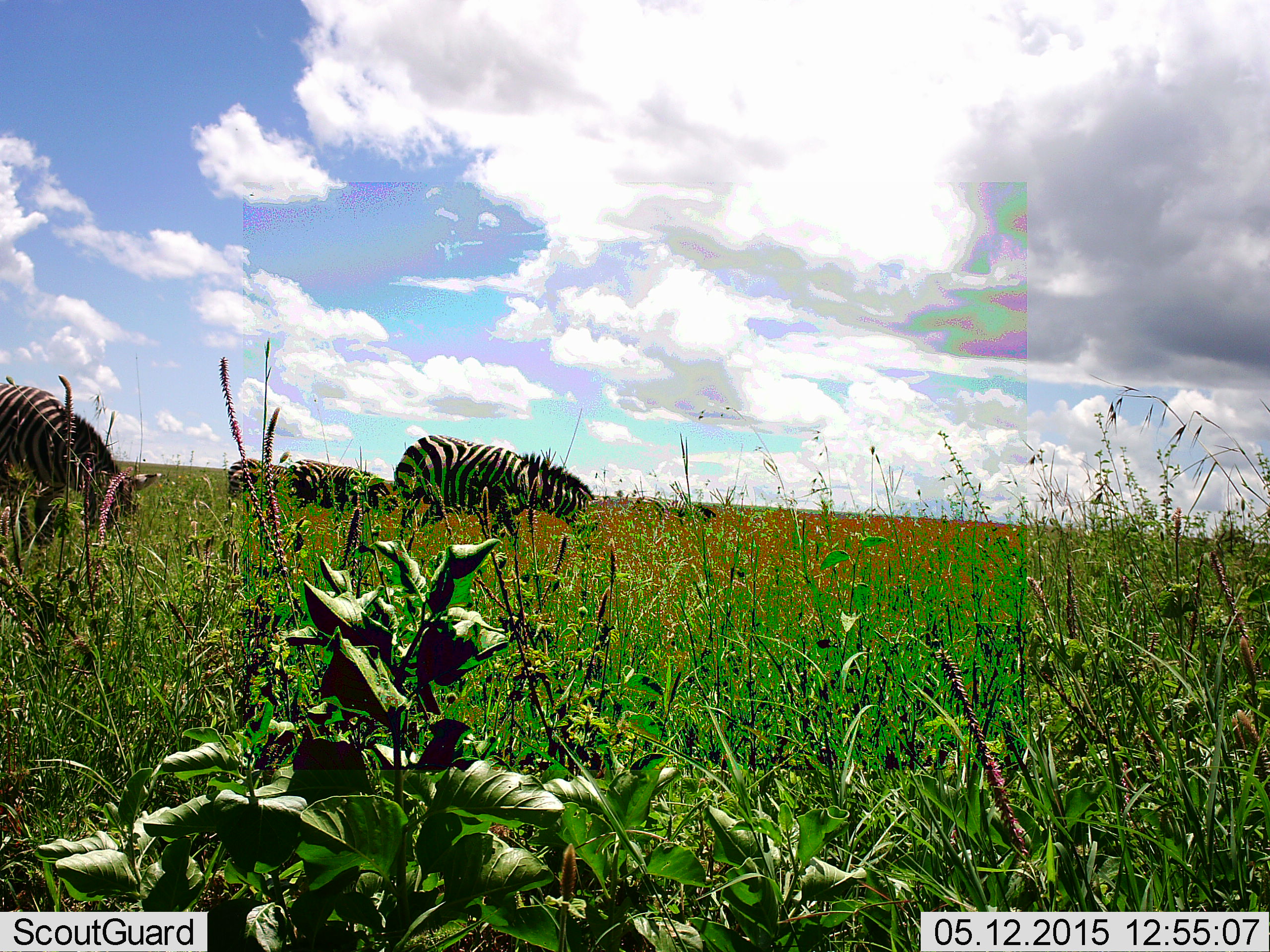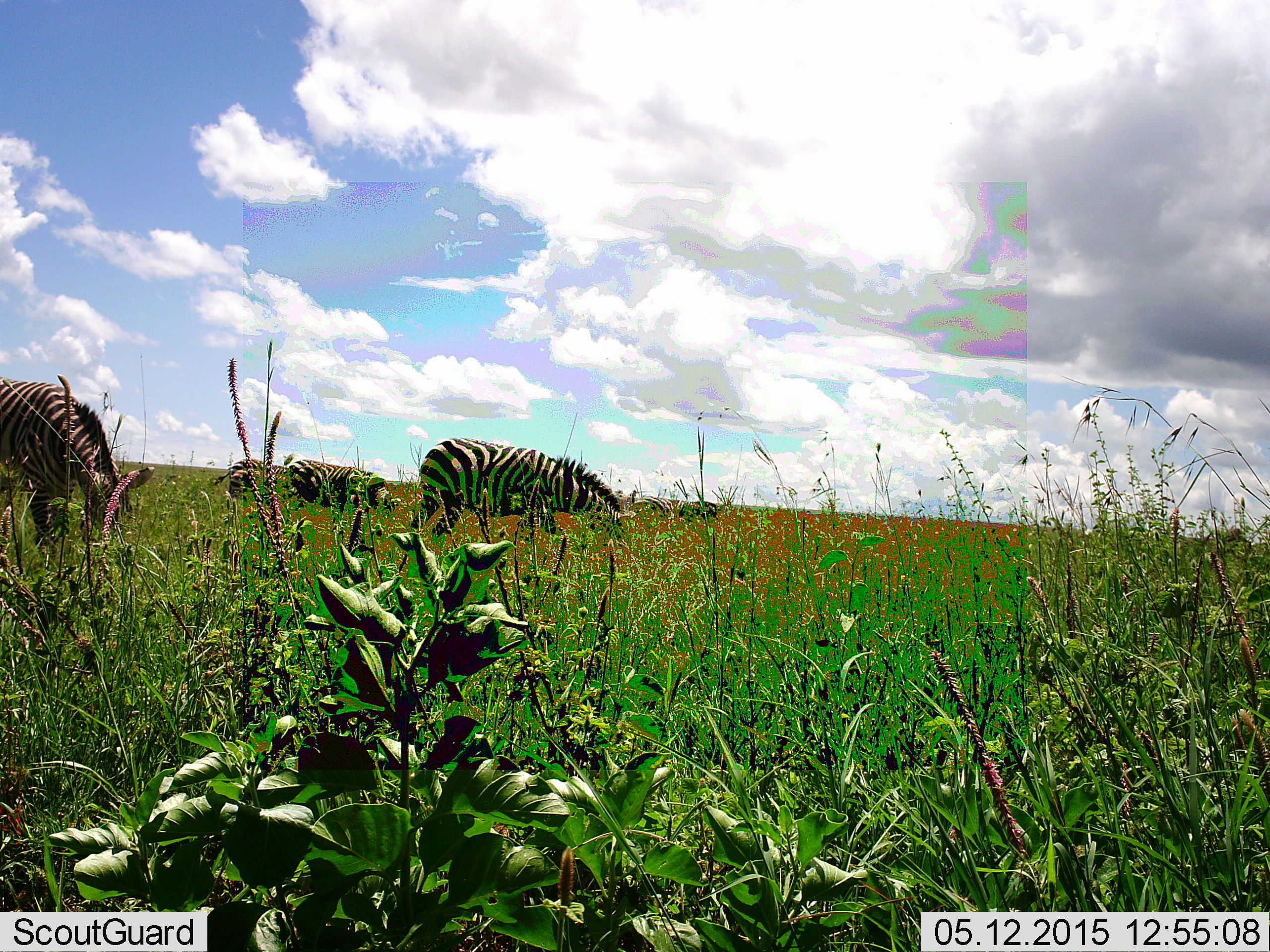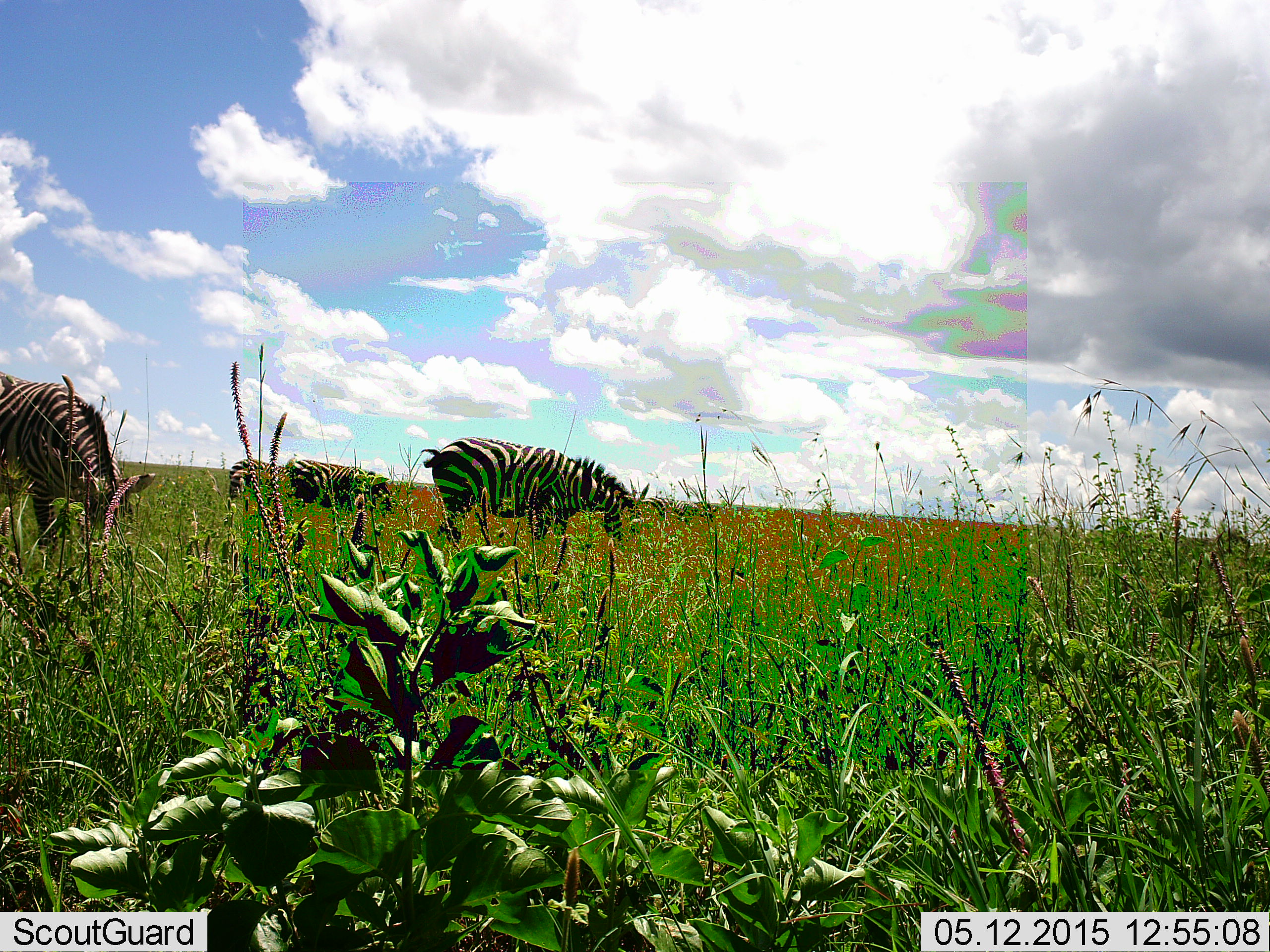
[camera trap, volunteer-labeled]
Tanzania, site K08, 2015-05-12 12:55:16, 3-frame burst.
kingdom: Animalia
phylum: Chordata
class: Mammalia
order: Perissodactyla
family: Equidae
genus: Equus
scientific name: Equus quagga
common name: plains zebra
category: zebra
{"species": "zebra (plains zebra) (Equus quagga)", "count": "5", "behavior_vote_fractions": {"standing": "40%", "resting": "0%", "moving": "20%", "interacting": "0%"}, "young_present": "0%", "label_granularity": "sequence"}